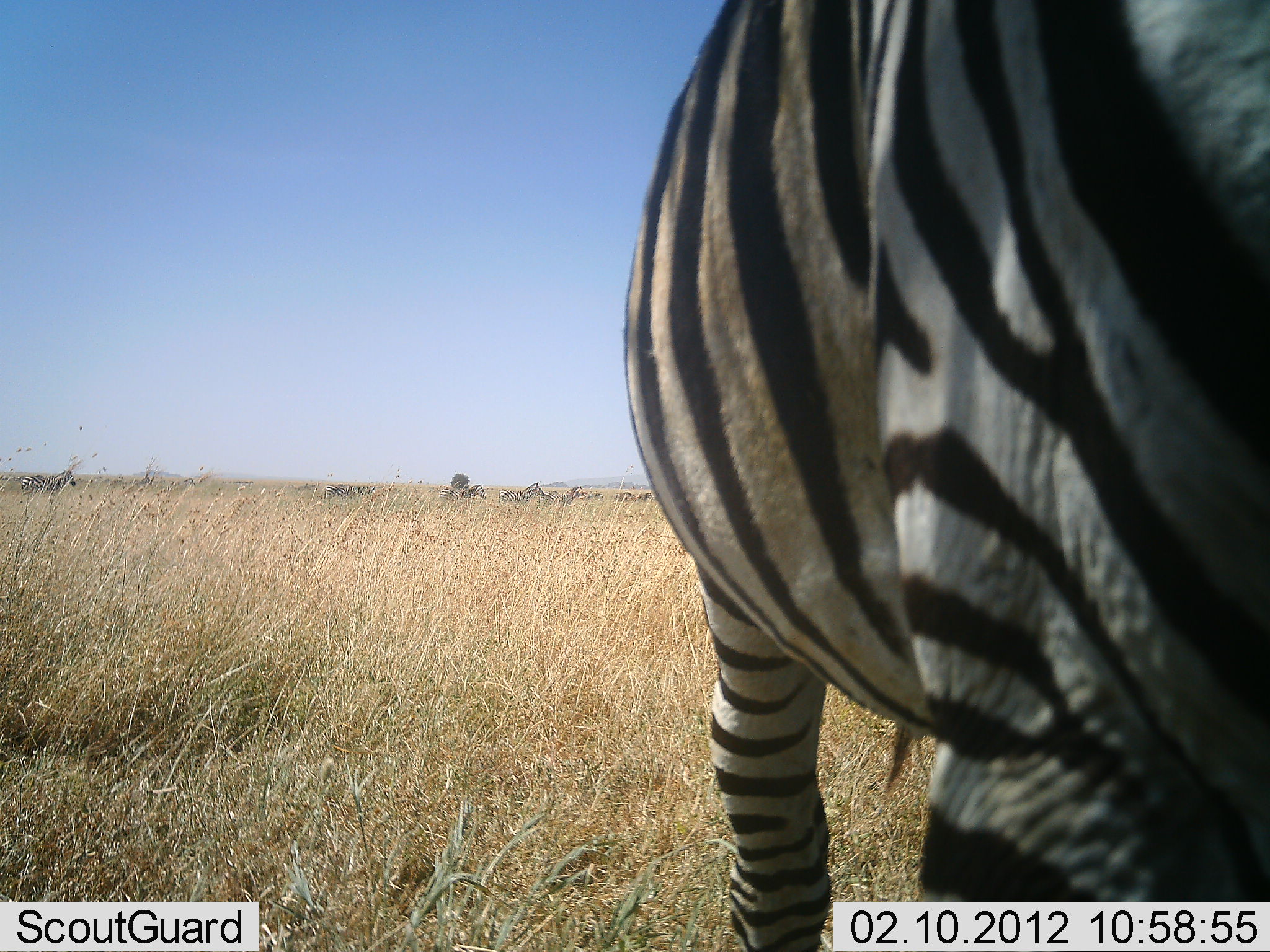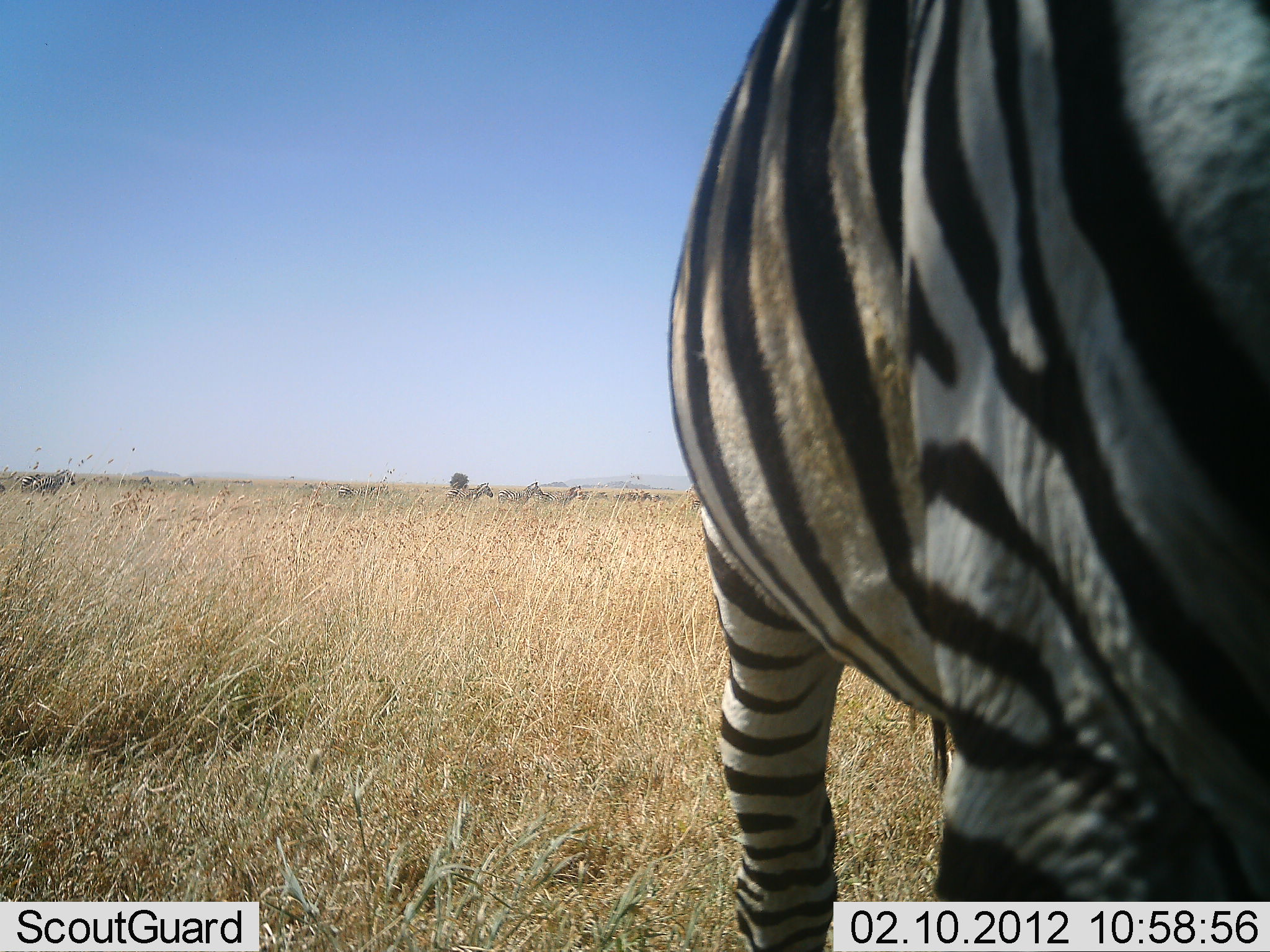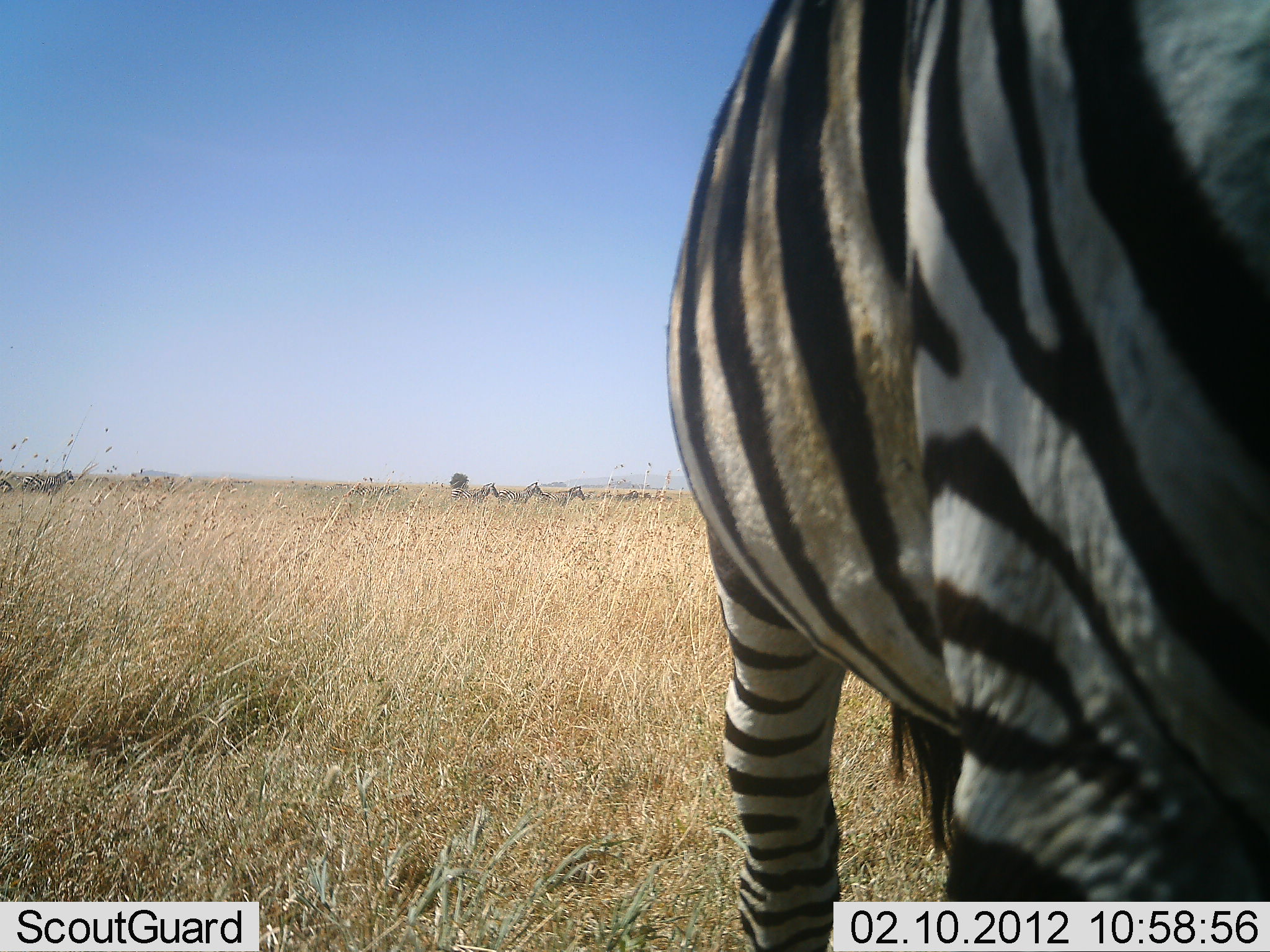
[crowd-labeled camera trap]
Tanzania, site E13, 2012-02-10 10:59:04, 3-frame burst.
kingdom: Animalia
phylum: Chordata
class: Mammalia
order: Perissodactyla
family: Equidae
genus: Equus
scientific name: Equus quagga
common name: plains zebra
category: zebra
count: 3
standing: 81%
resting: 6%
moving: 50%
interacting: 0%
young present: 0%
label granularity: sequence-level